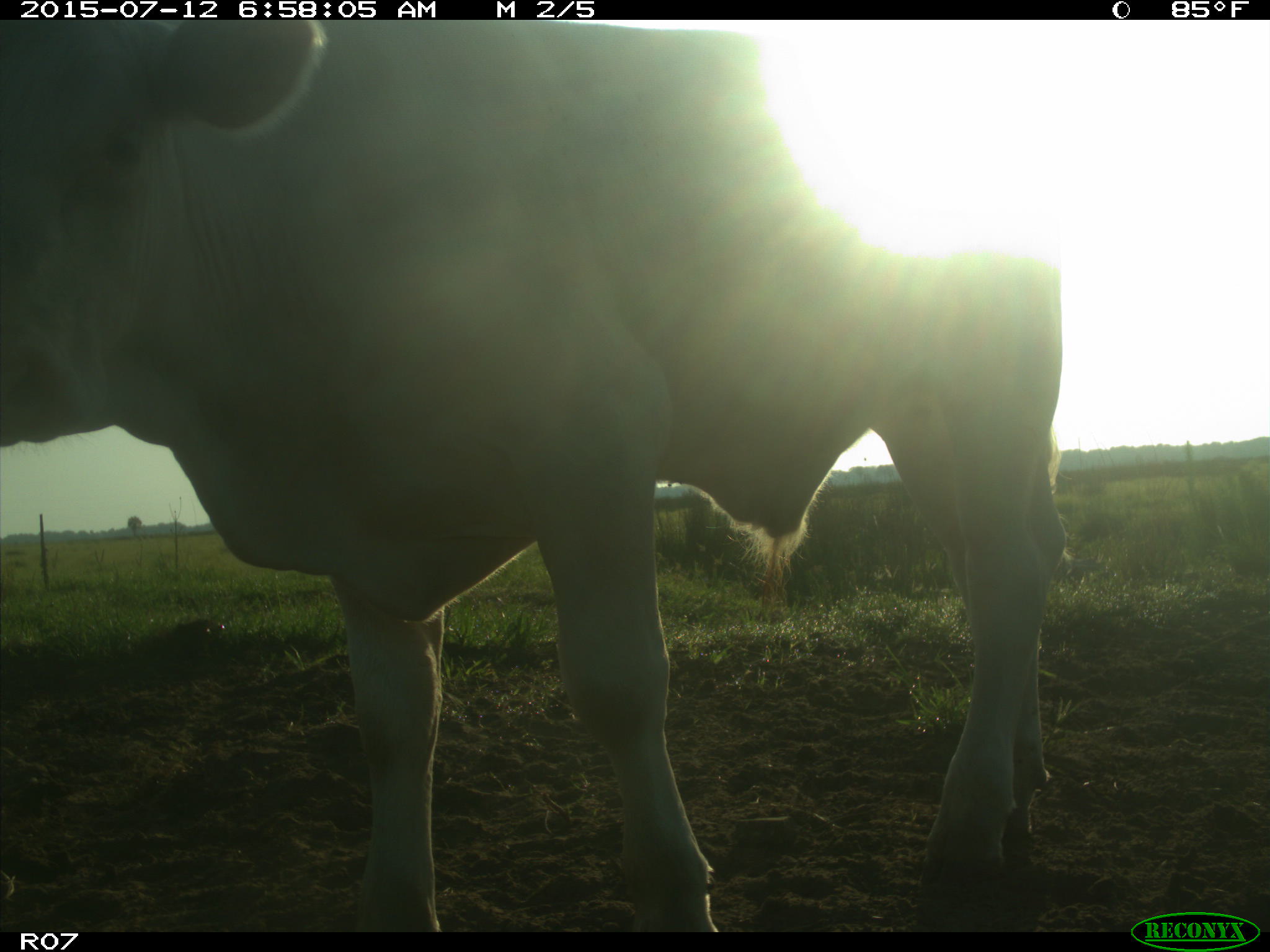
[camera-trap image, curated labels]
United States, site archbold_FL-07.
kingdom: Animalia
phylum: Chordata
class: Mammalia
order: Artiodactyla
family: Bovidae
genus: Bos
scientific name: Bos taurus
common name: domestic cow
Bos taurus (domestic cow).